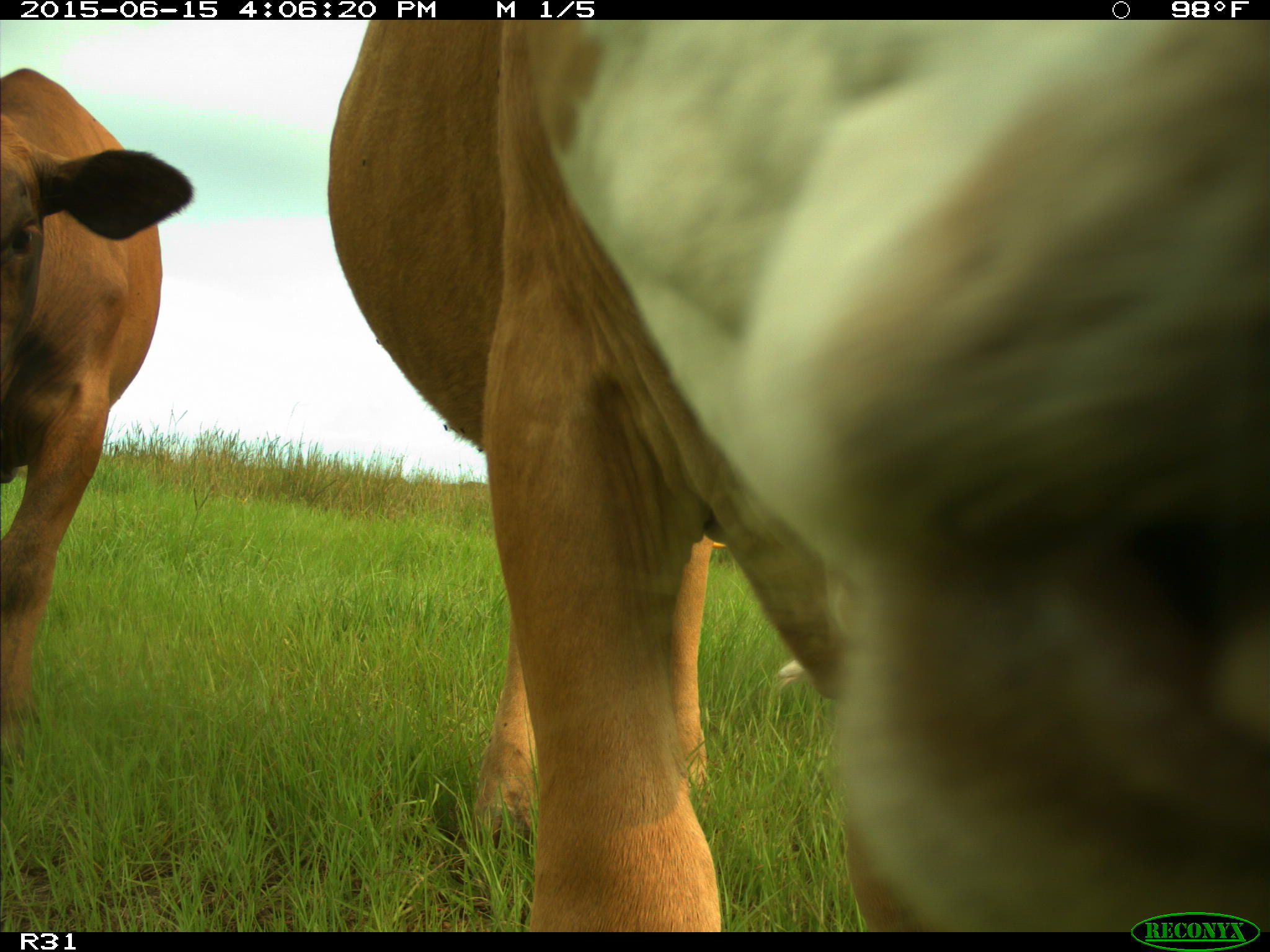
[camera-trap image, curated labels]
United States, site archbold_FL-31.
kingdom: Animalia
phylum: Chordata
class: Mammalia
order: Artiodactyla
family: Bovidae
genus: Bos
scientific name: Bos taurus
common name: domestic cow